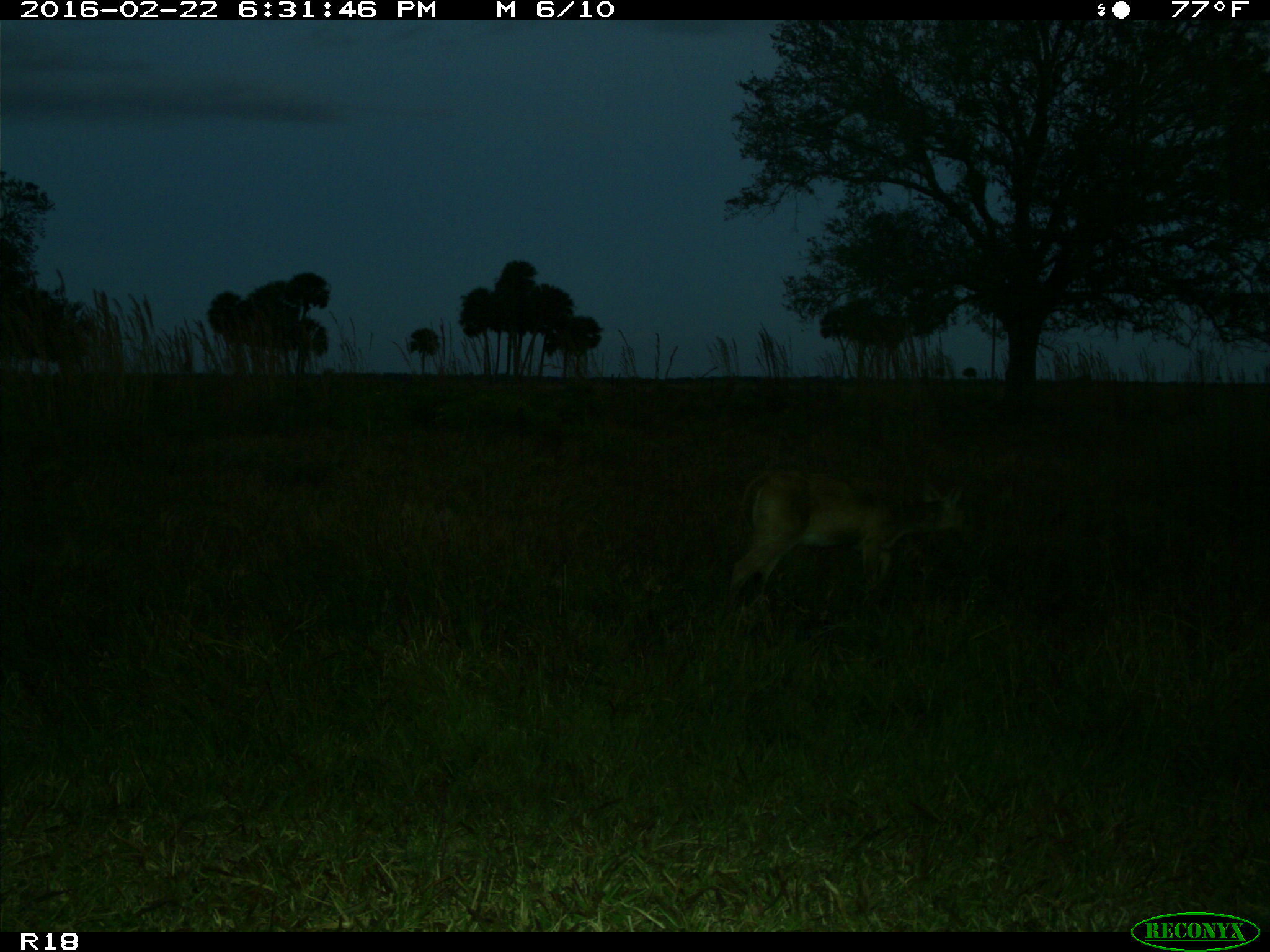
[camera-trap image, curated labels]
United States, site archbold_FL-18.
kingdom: Animalia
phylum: Chordata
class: Mammalia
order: Artiodactyla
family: Cervidae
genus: Odocoileus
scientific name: Odocoileus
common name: deer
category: unidentified deer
Unidentified deer (deer) (Odocoileus).